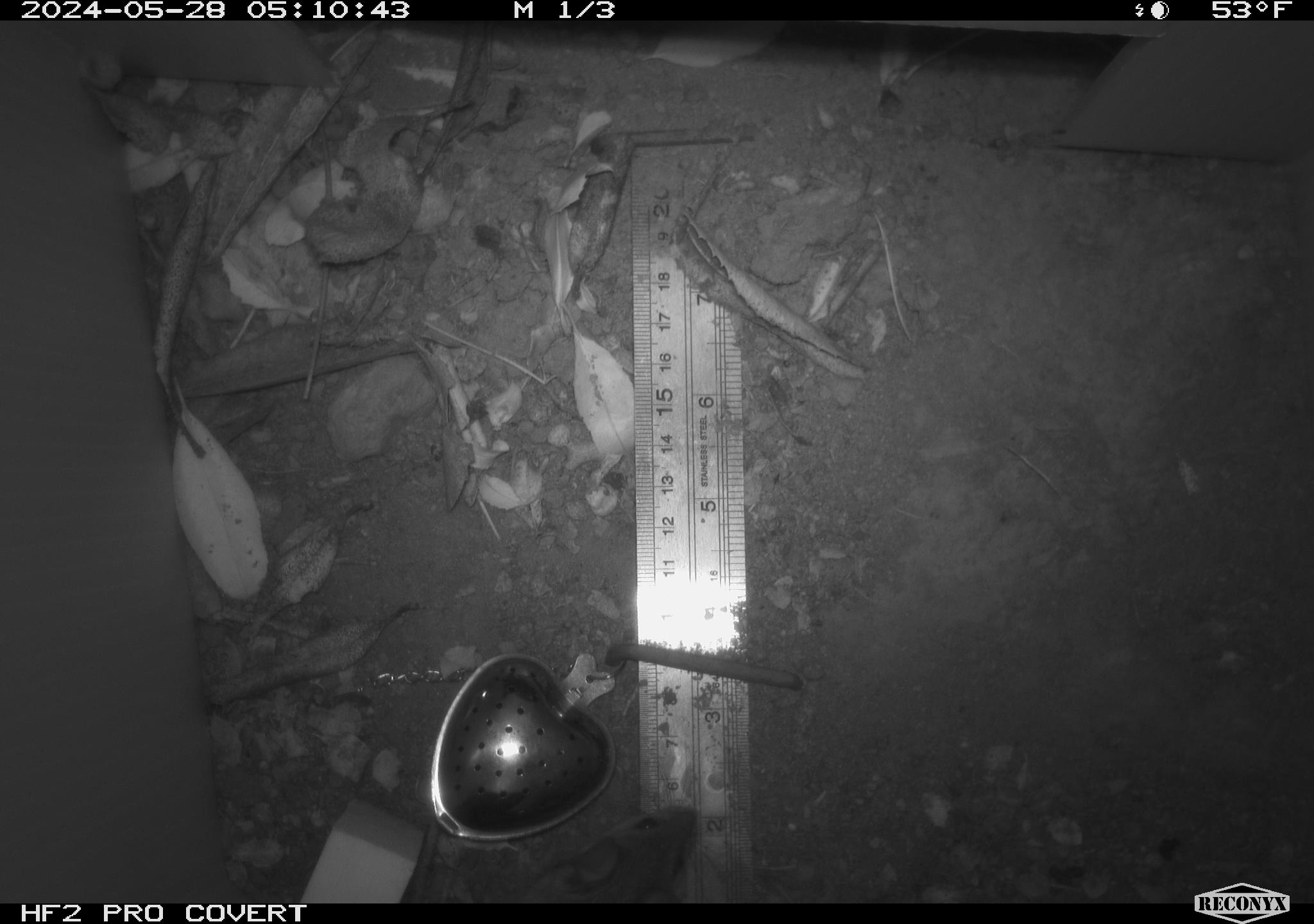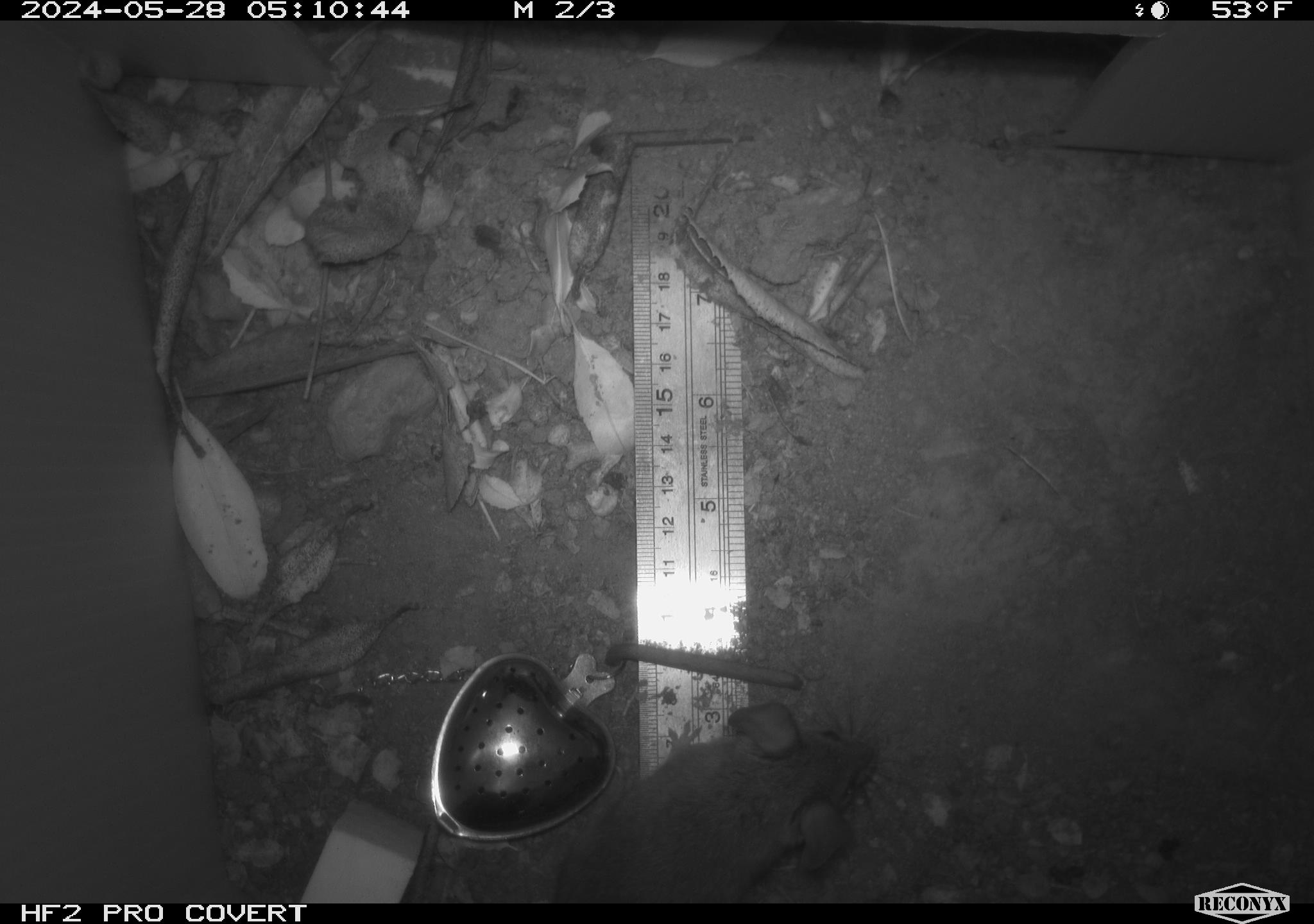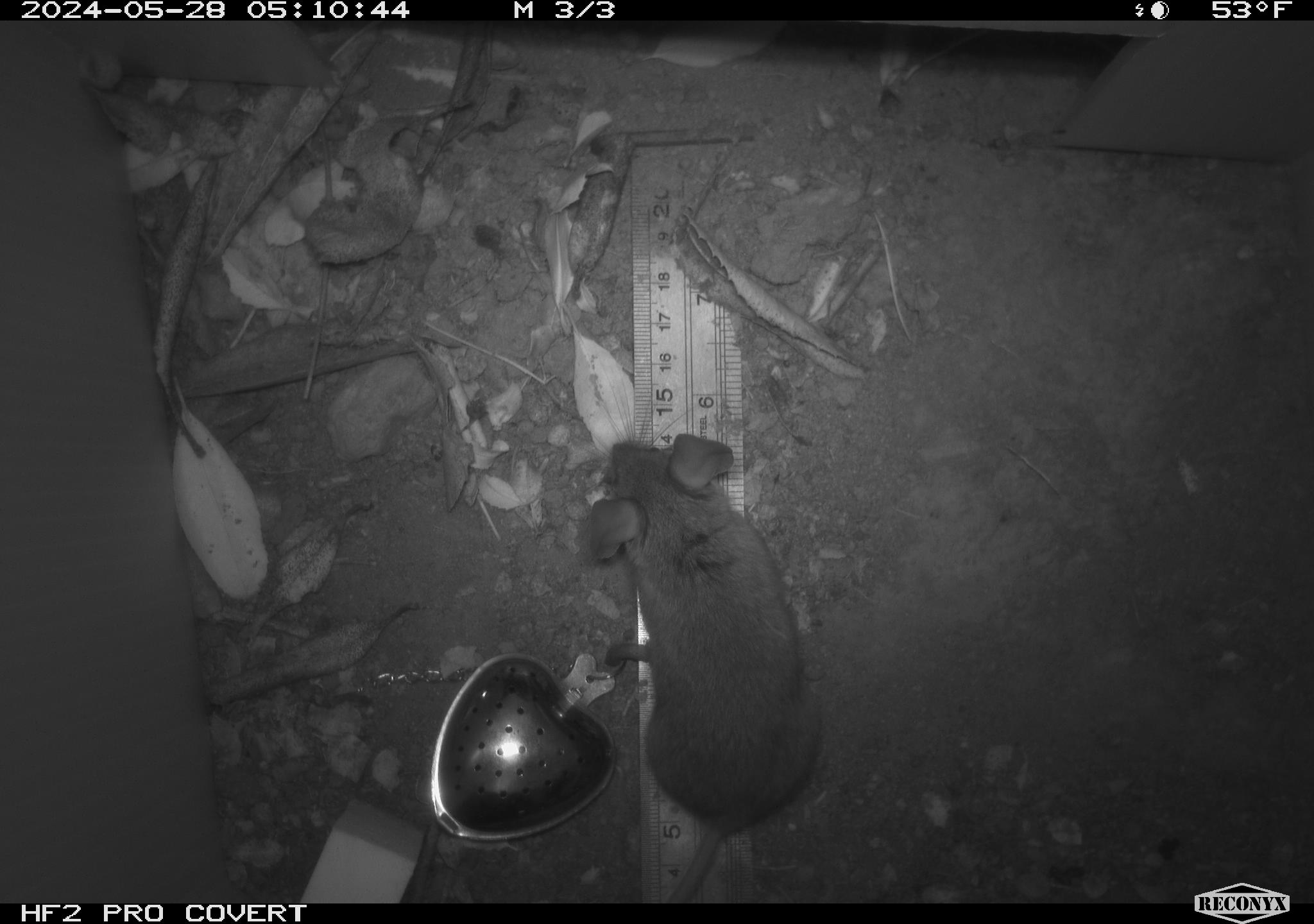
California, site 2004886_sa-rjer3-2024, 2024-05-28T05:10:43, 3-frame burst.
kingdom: Animalia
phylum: Chordata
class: Mammalia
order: Rodentia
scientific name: Rodentia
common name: mouse species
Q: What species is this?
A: Mouse species (Rodentia).